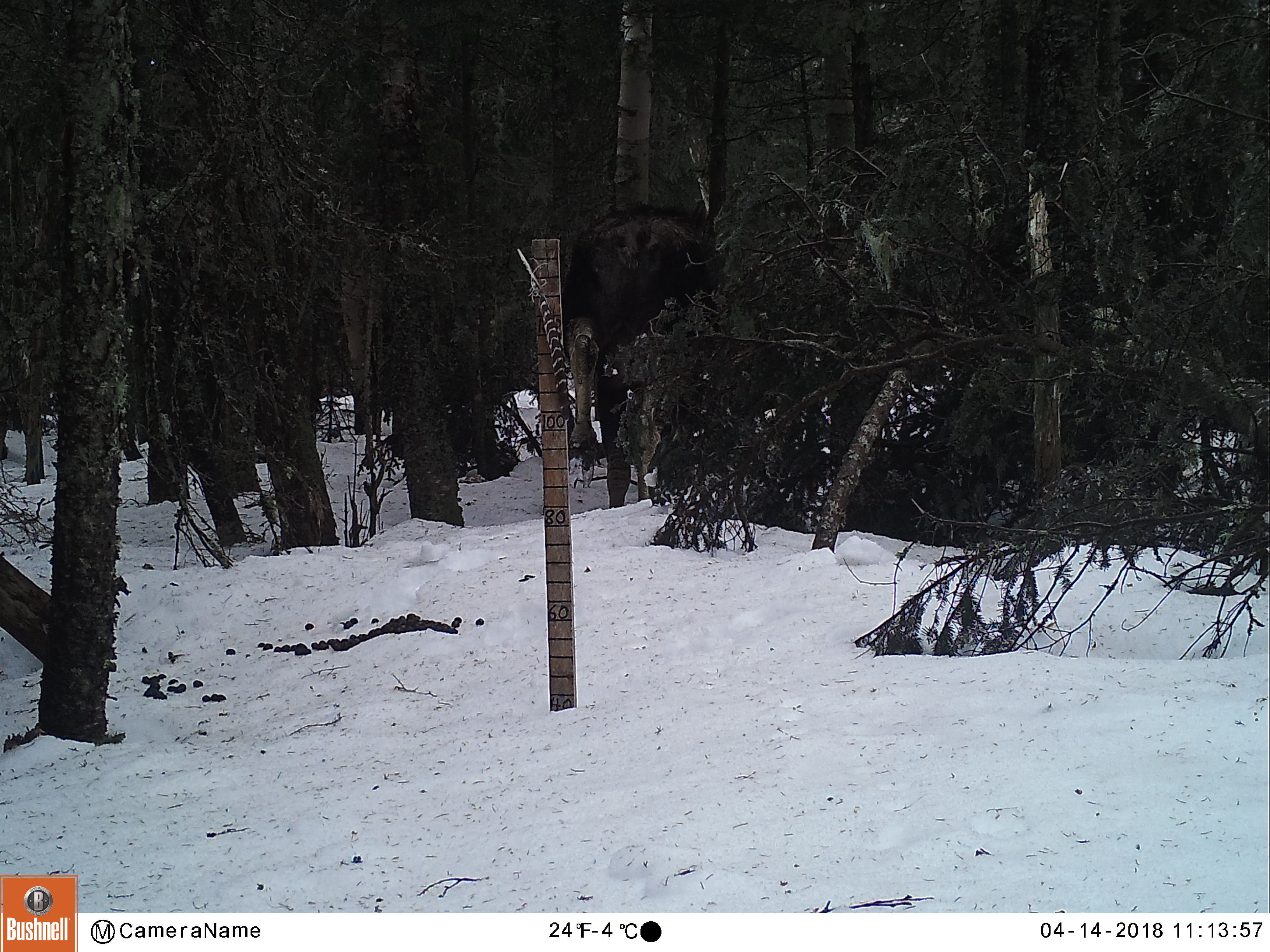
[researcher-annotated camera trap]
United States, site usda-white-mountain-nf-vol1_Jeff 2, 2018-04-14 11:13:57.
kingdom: Animalia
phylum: Chordata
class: Mammalia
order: Artiodactyla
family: Cervidae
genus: Alces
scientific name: Alces alces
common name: moose